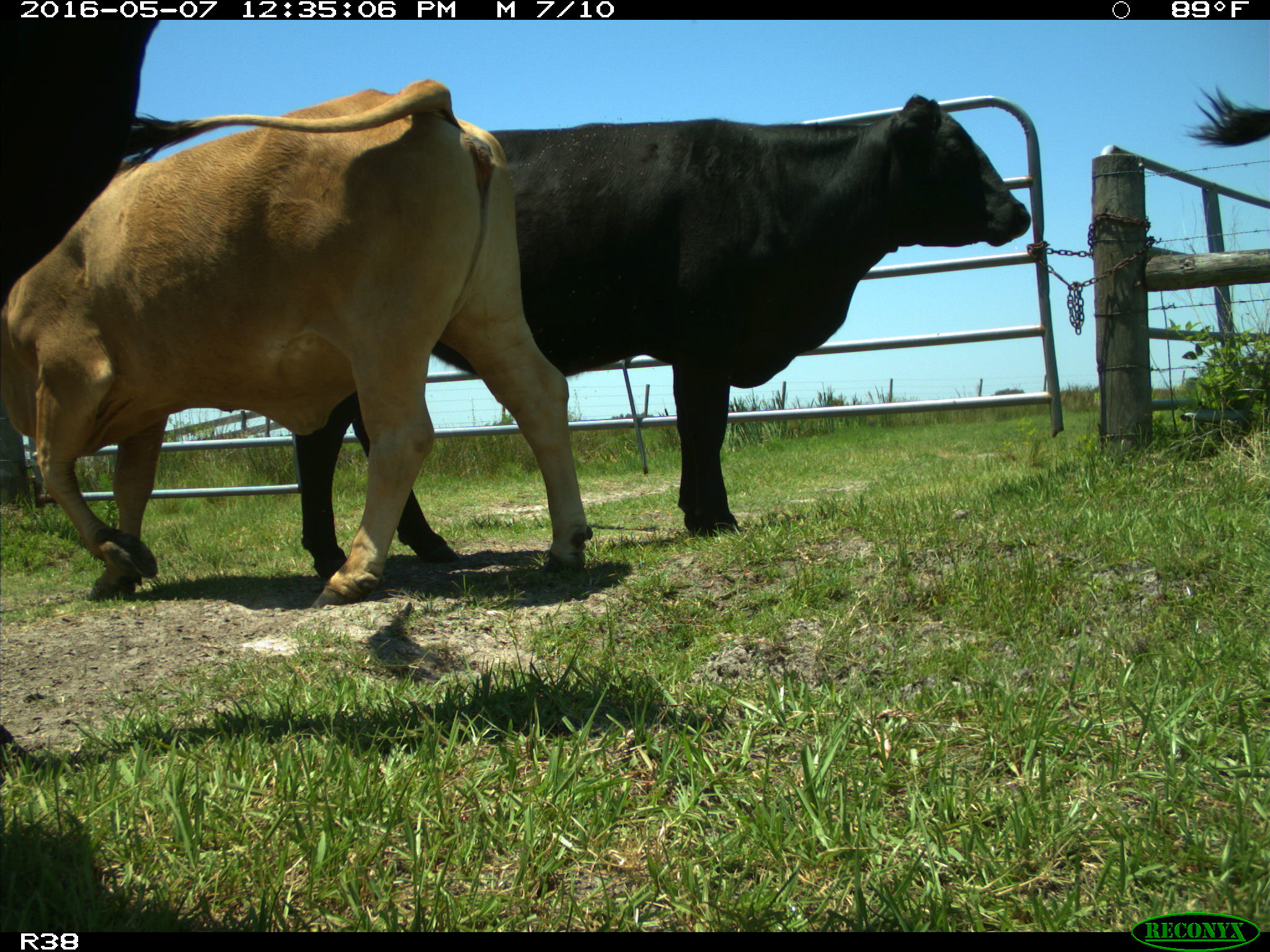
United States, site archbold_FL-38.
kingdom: Animalia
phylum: Chordata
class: Mammalia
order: Artiodactyla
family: Bovidae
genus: Bos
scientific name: Bos taurus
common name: domestic cow